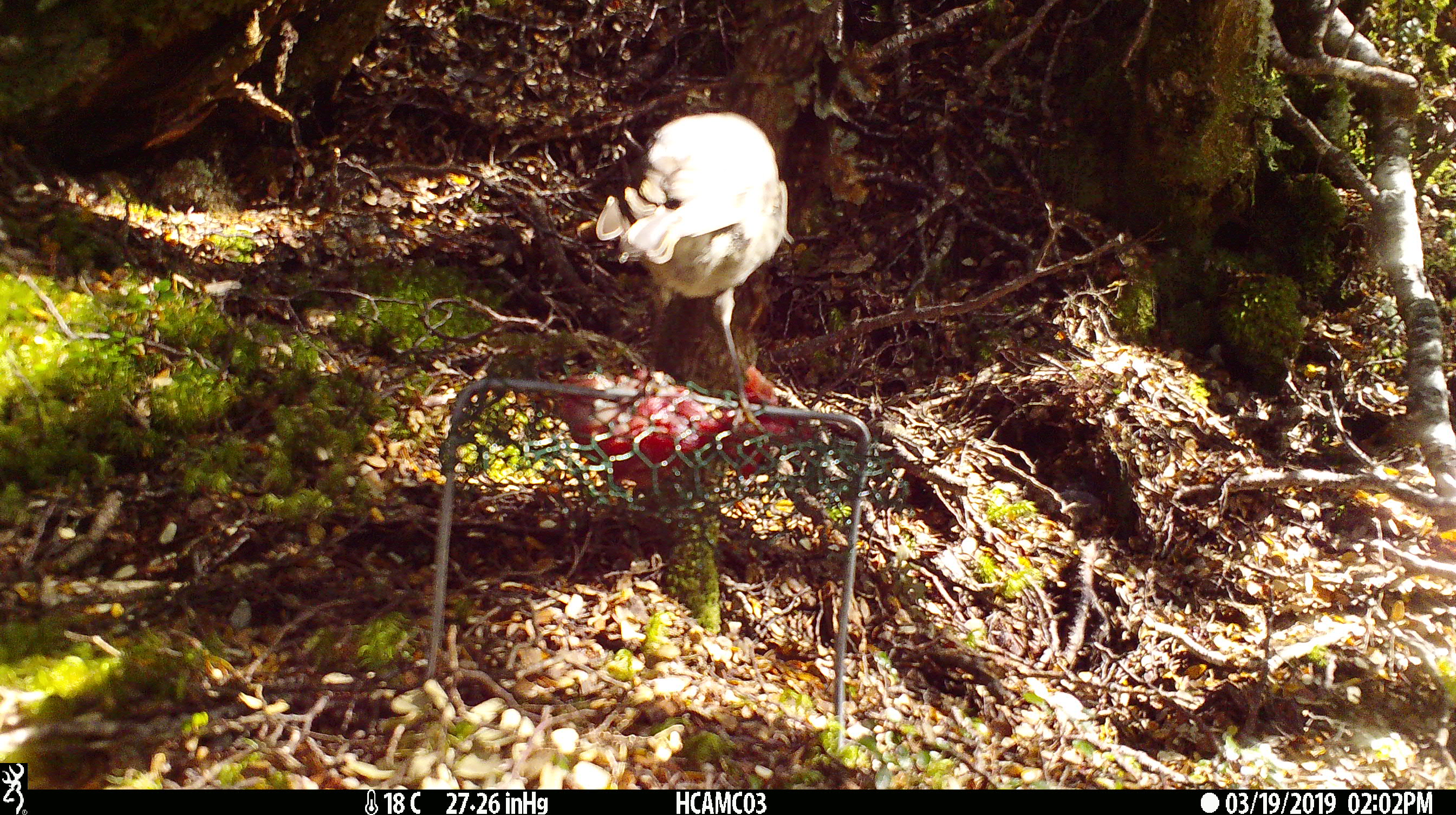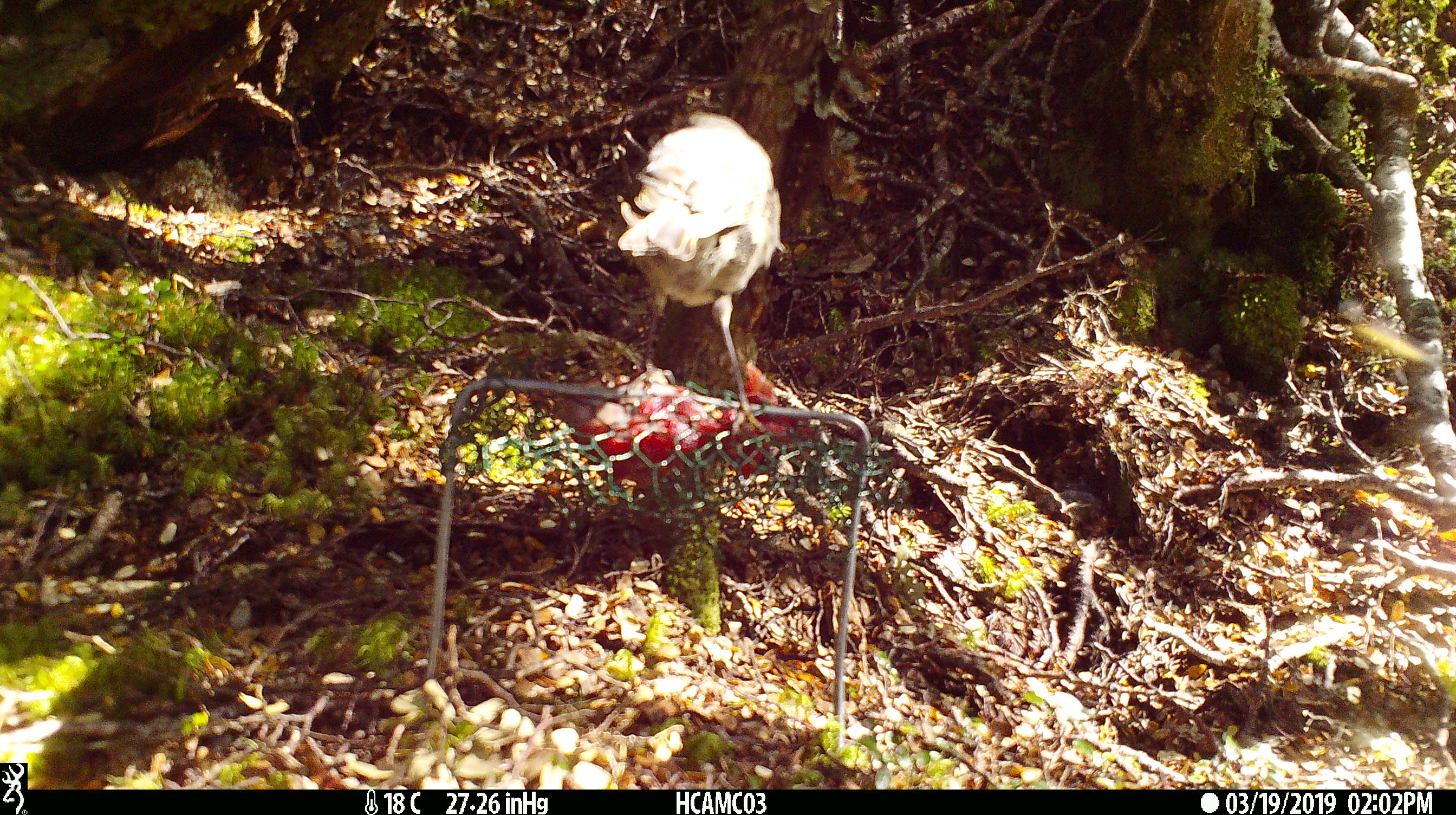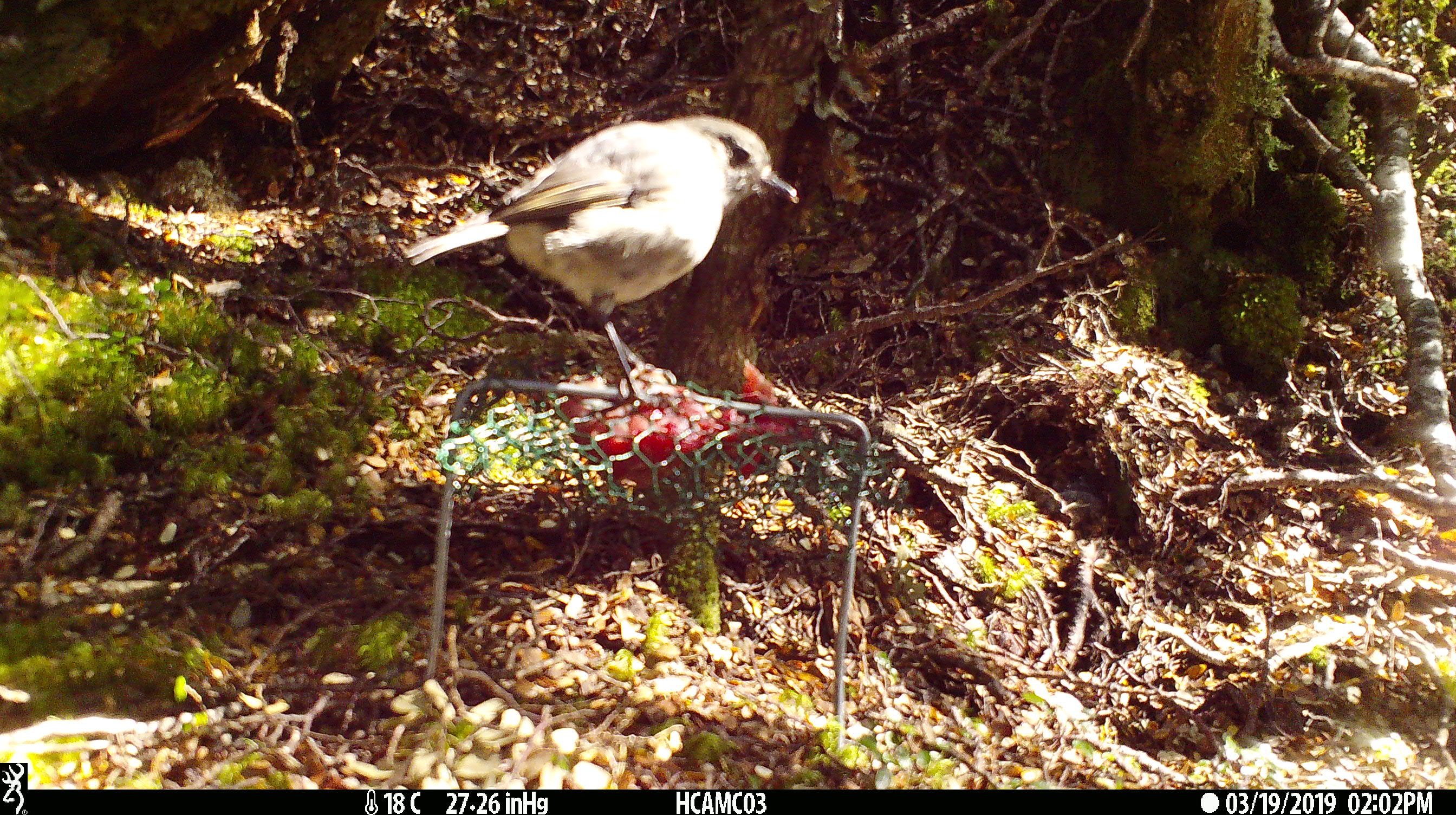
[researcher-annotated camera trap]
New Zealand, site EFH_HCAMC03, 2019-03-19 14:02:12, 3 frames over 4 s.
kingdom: Animalia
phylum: Chordata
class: Aves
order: Passeriformes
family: Petroicidae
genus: Petroica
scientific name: Petroica australis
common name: new zealand robin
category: robin